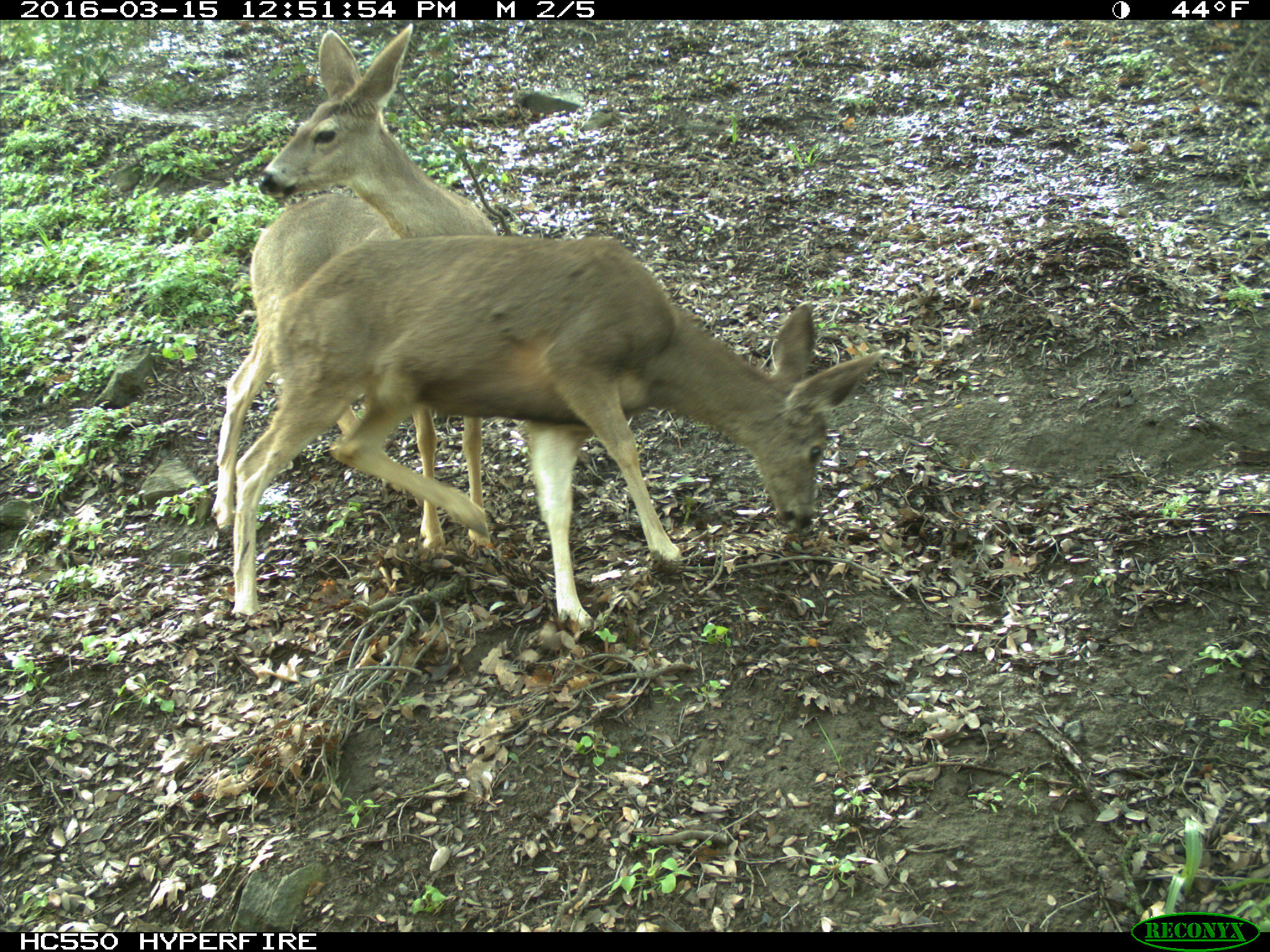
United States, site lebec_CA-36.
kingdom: Animalia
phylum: Chordata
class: Mammalia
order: Artiodactyla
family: Cervidae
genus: Odocoileus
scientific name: Odocoileus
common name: deer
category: unidentified deer